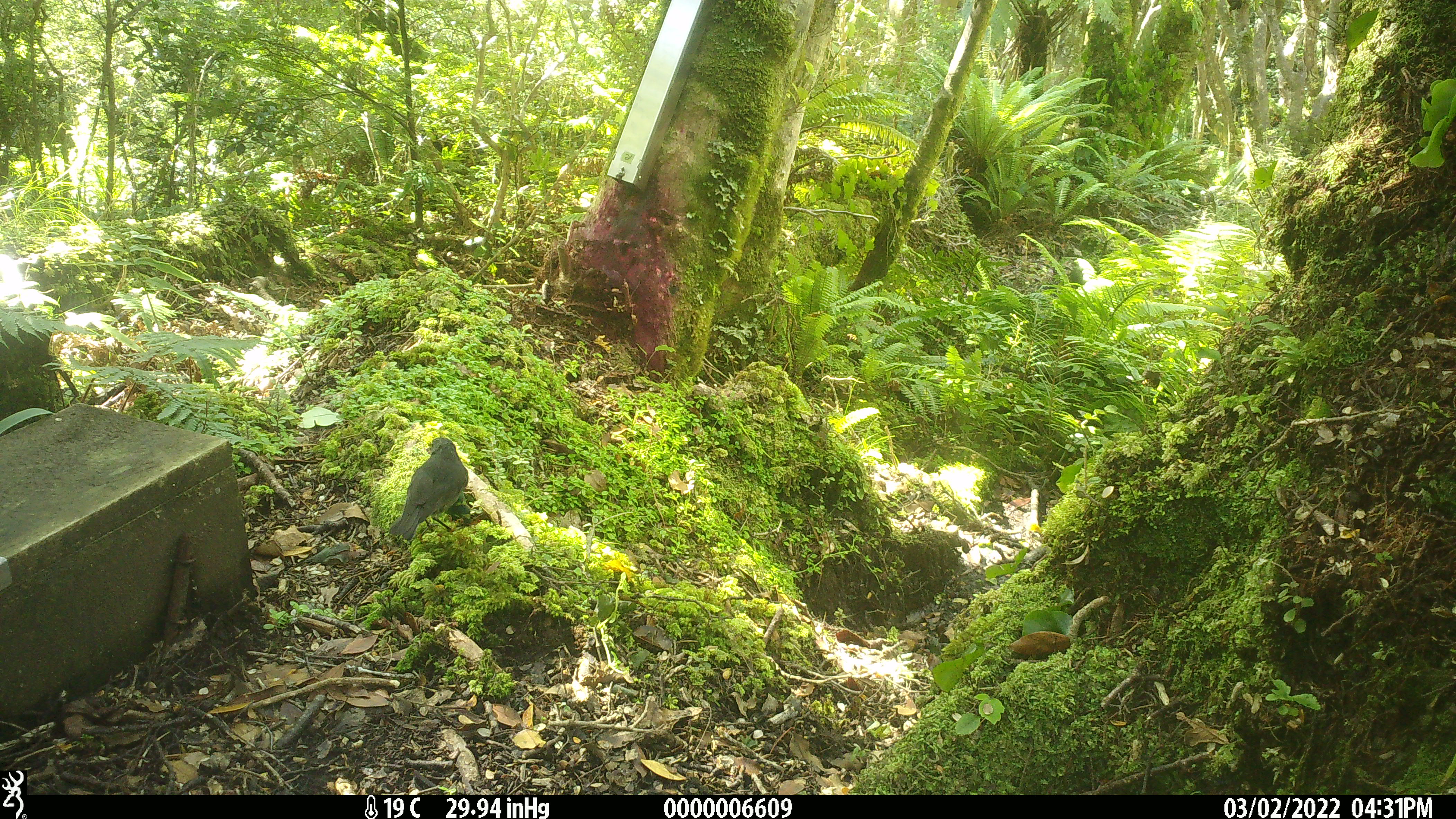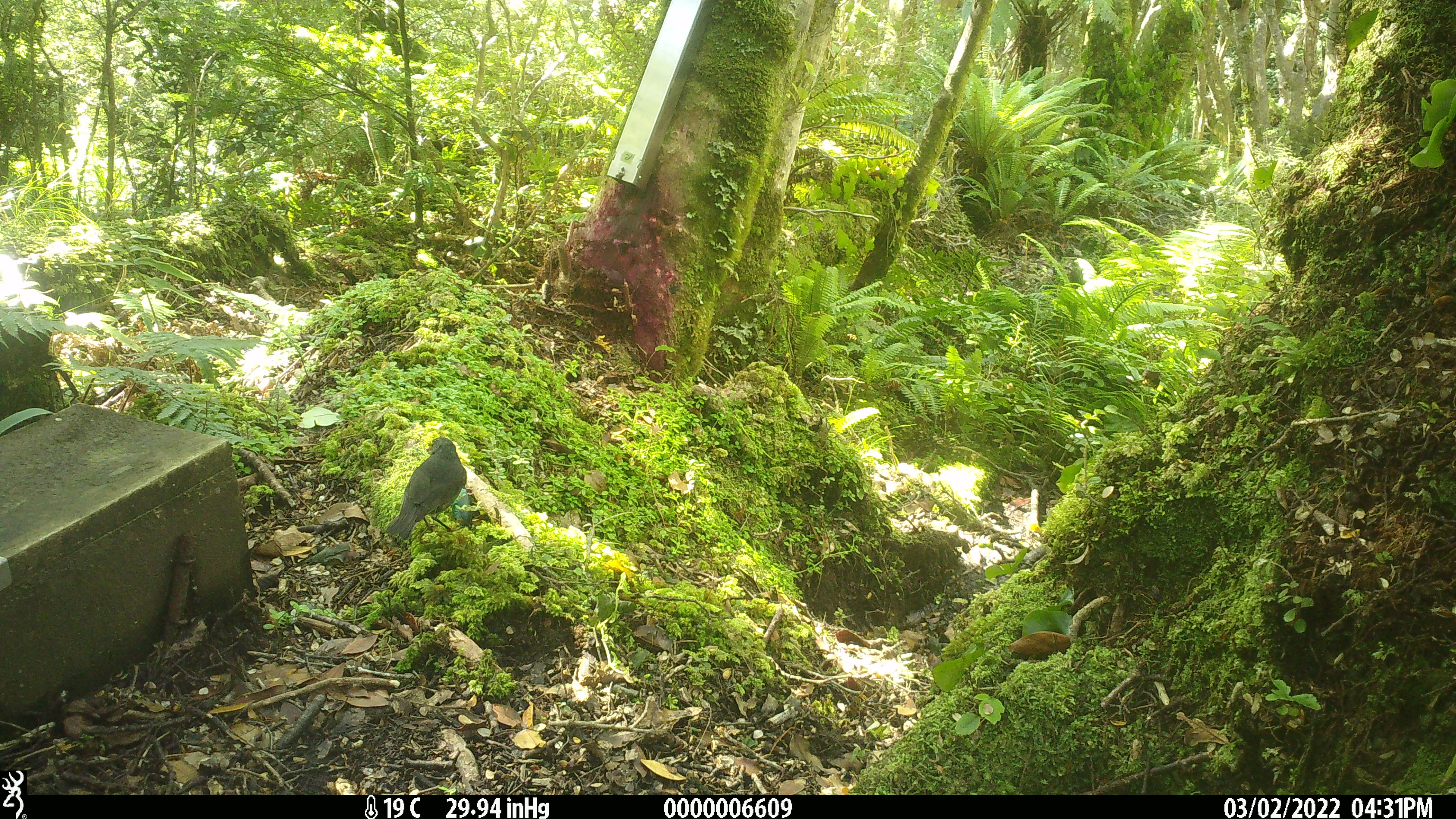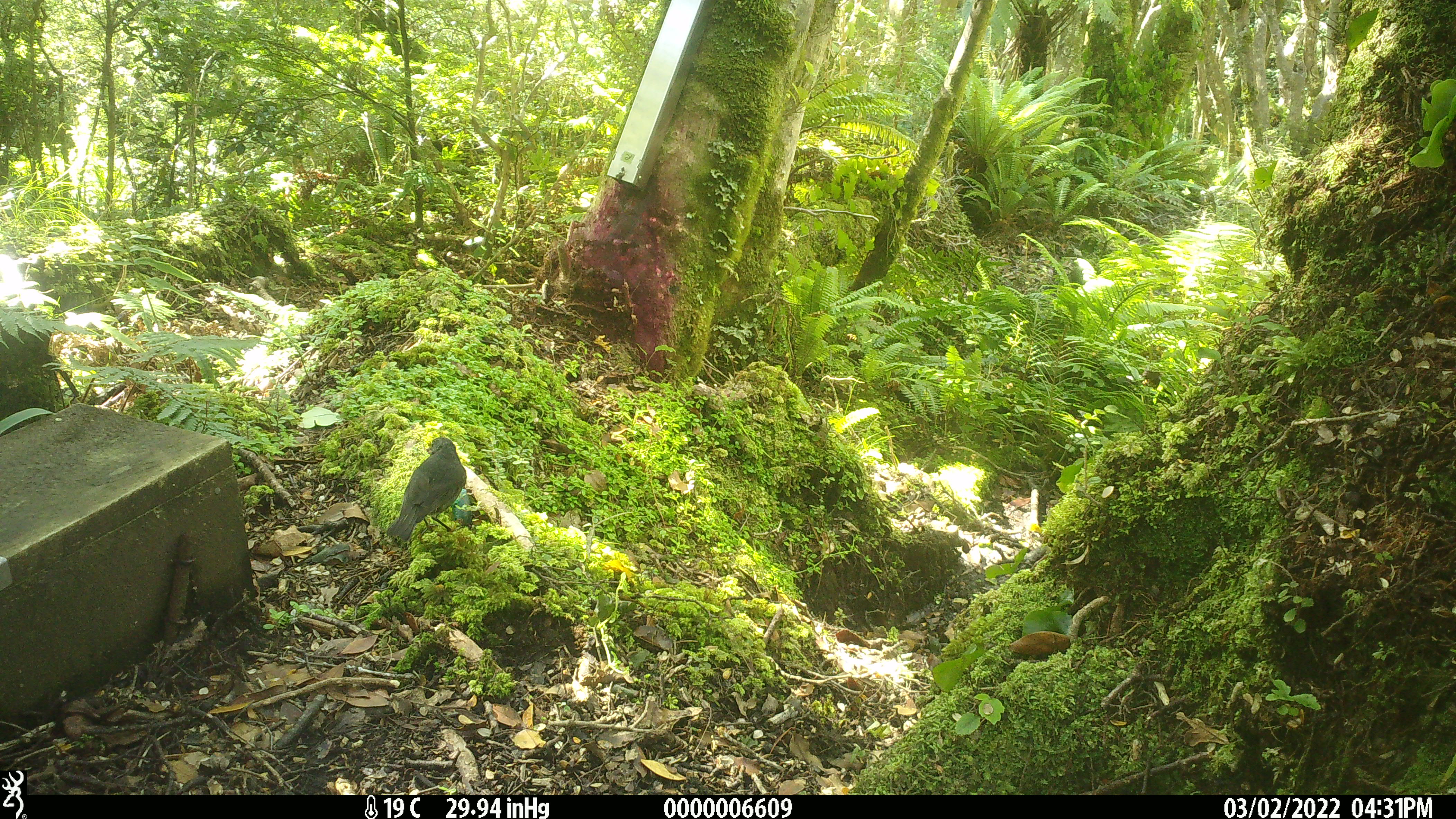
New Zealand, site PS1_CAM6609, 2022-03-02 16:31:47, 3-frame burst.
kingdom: Animalia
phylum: Chordata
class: Aves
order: Passeriformes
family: Petroicidae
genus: Petroica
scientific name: Petroica australis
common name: new zealand robin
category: robin